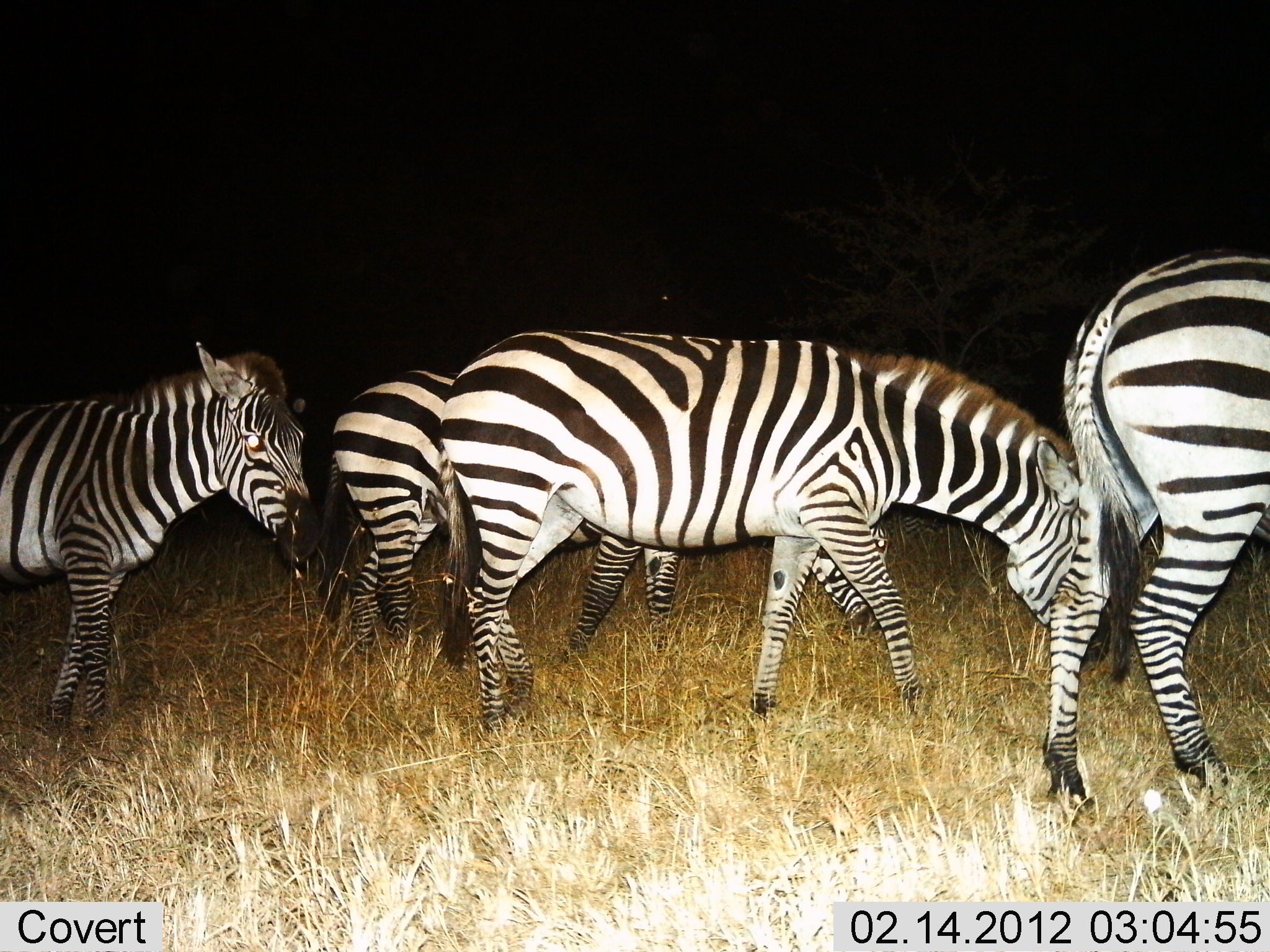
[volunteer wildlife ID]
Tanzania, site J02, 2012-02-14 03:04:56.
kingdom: Animalia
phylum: Chordata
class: Mammalia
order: Perissodactyla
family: Equidae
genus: Equus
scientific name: Equus quagga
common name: plains zebra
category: zebra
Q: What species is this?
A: Zebra (plains zebra) (Equus quagga).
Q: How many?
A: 4.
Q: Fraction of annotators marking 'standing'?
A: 45%.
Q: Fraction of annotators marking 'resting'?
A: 0%.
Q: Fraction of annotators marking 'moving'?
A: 59%.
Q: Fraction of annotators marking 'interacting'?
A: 0%.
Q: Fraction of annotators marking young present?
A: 0%.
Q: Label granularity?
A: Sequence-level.